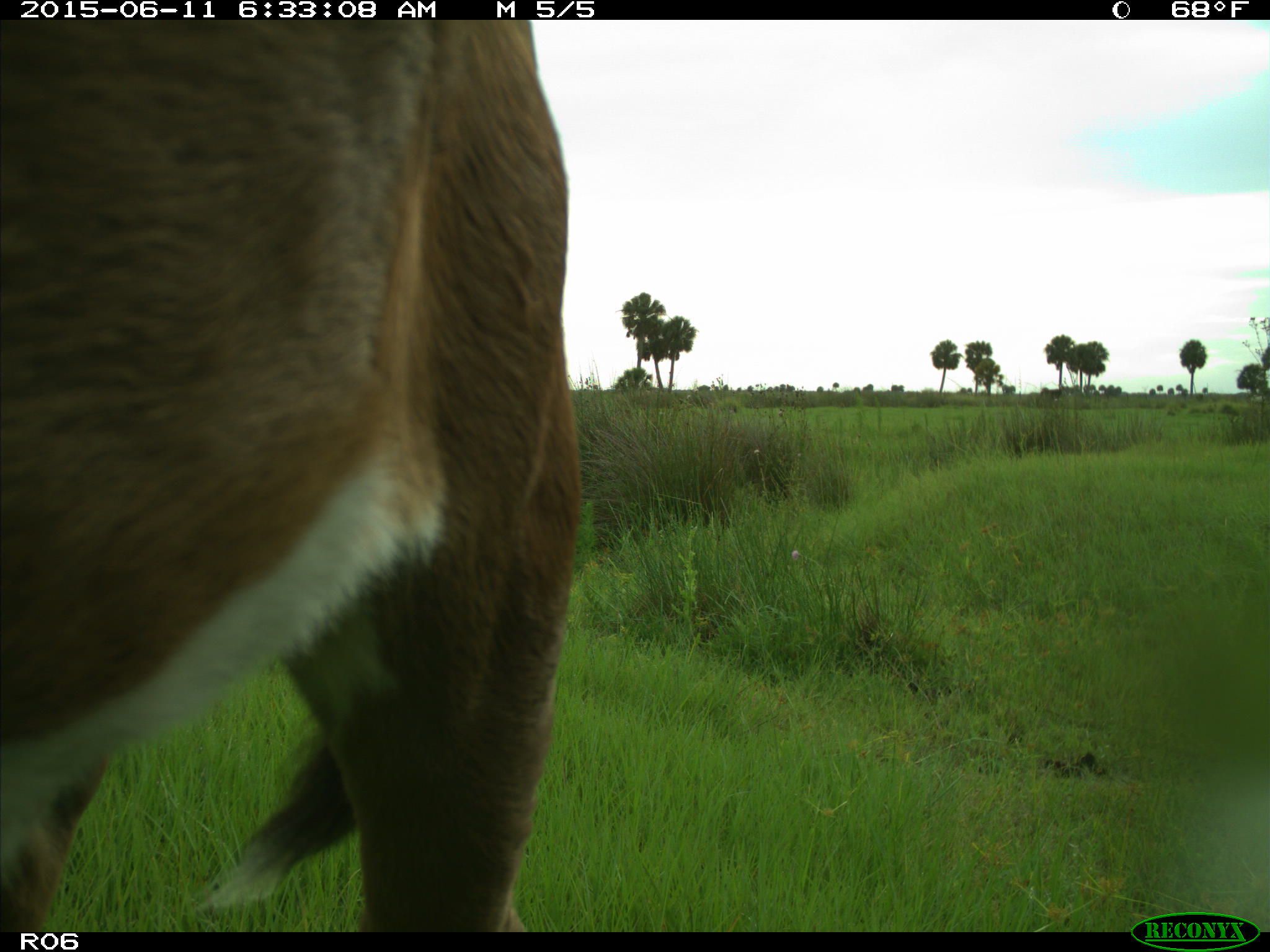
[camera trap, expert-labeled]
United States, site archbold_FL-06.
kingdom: Animalia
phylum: Chordata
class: Mammalia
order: Artiodactyla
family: Bovidae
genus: Bos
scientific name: Bos taurus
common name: domestic cow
Bos taurus (domestic cow).